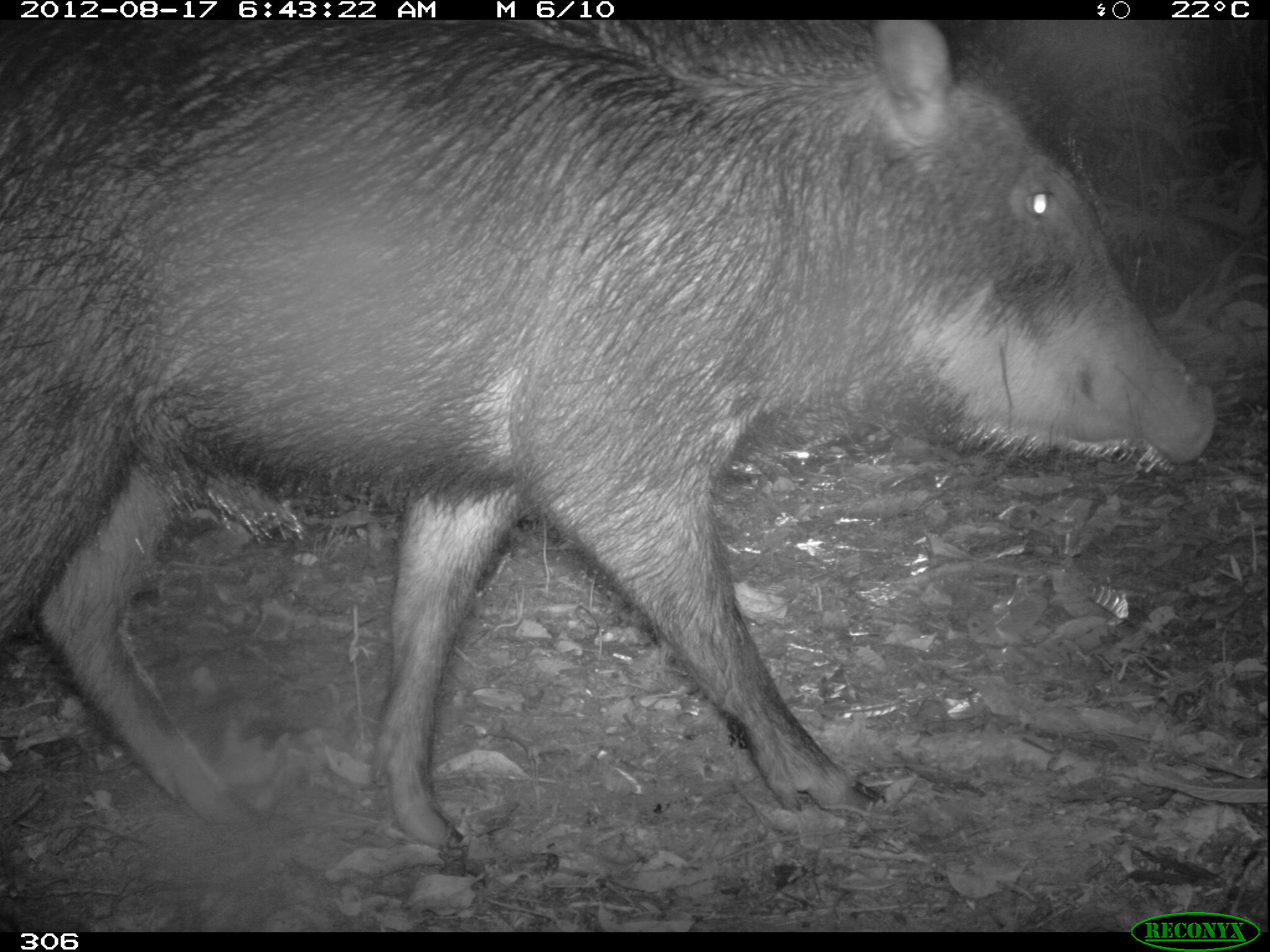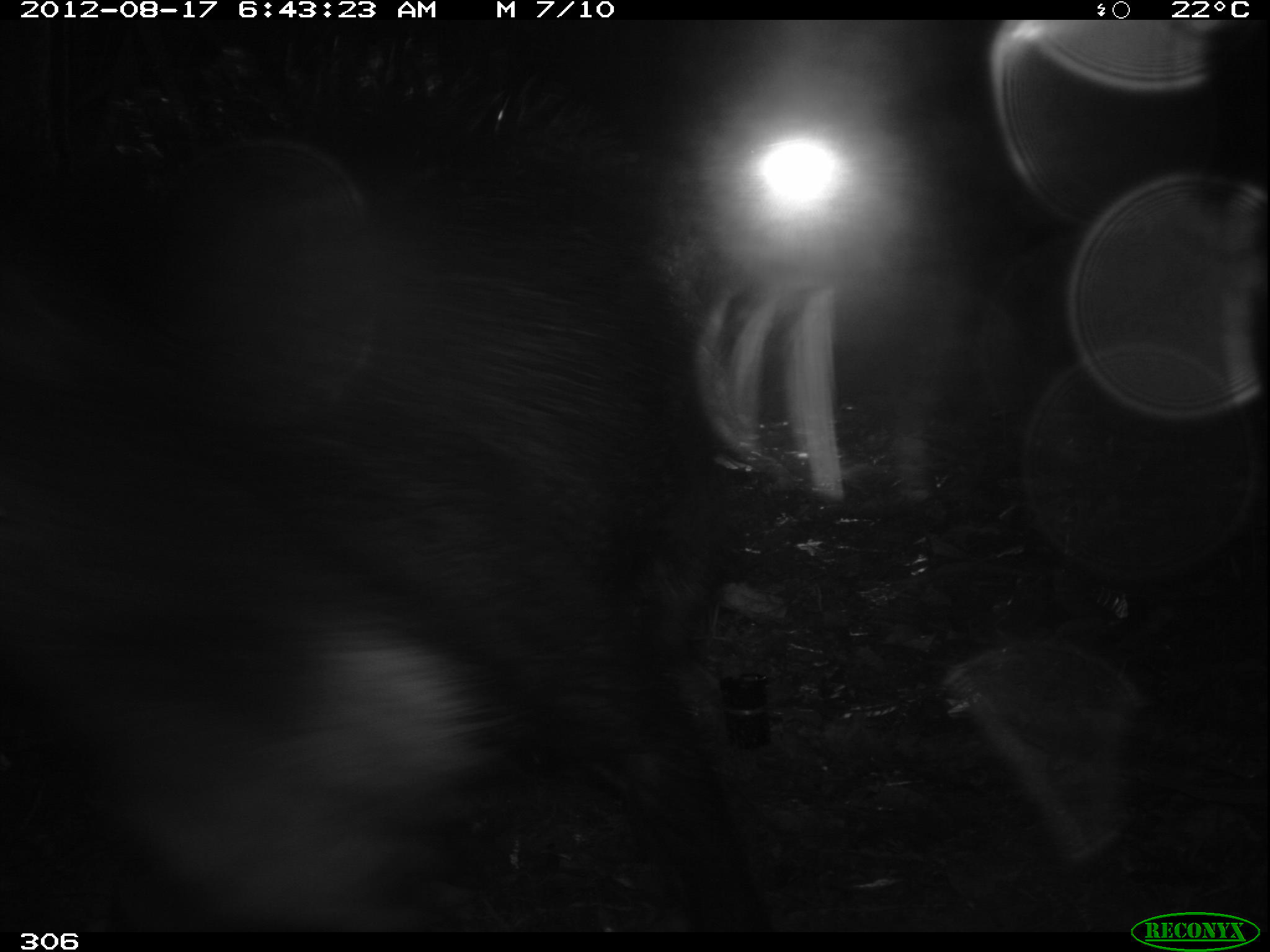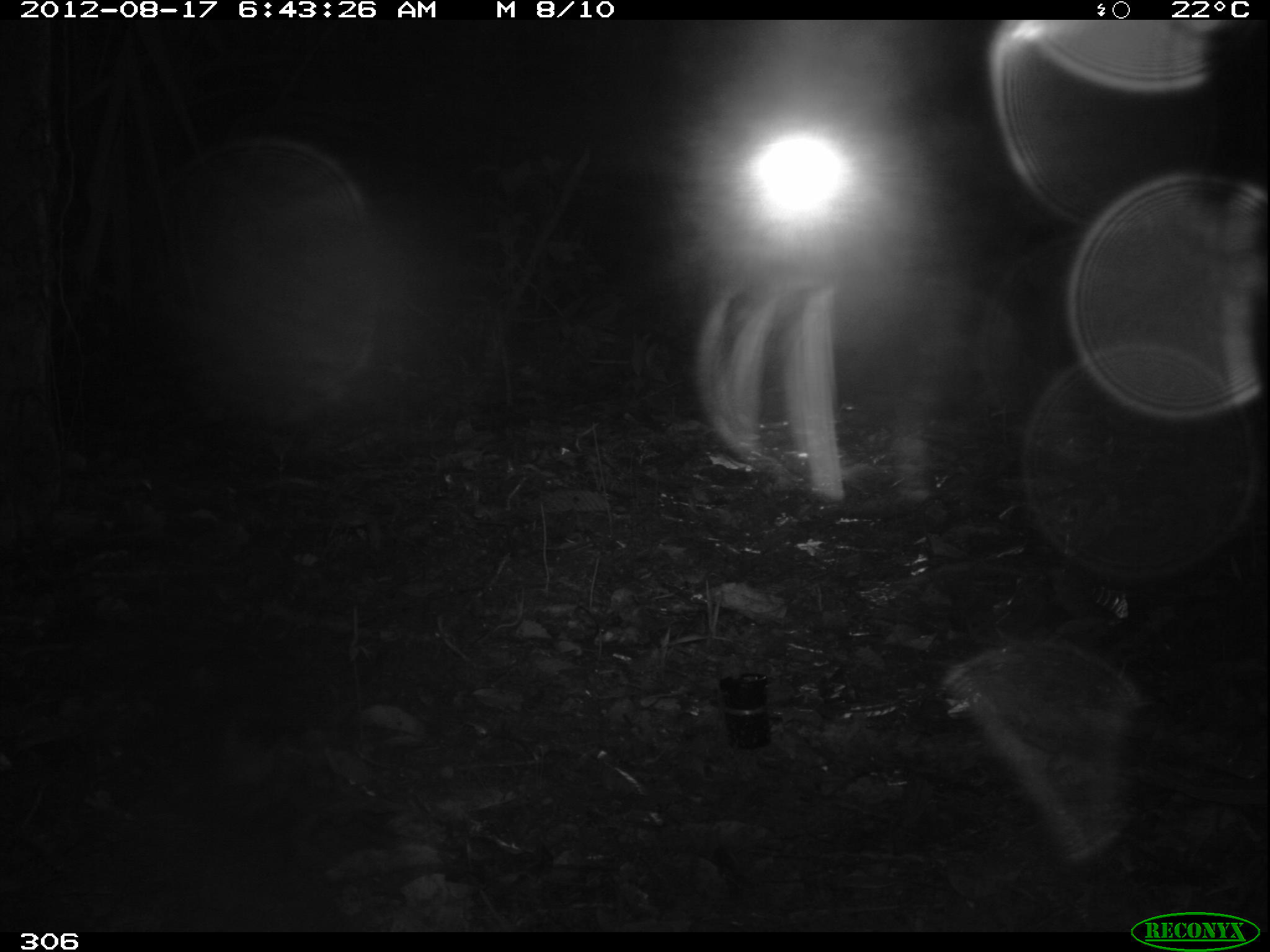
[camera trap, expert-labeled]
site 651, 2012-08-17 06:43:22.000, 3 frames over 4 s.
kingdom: Animalia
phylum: Chordata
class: Mammalia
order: Artiodactyla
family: Tayassuidae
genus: Tayassu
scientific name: Tayassu pecari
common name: white-lipped peccary